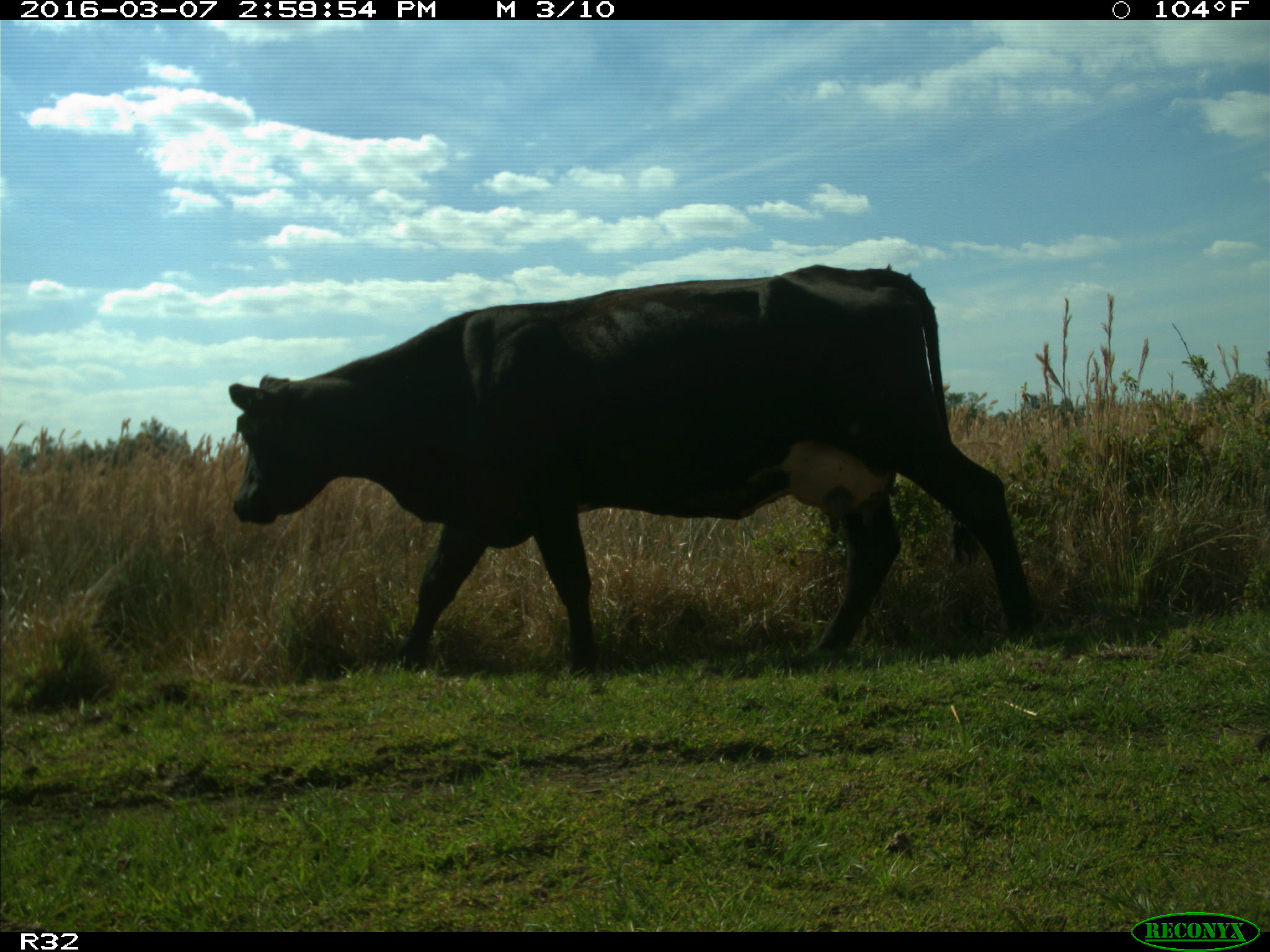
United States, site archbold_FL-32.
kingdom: Animalia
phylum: Chordata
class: Mammalia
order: Artiodactyla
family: Bovidae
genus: Bos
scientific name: Bos taurus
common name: domestic cow